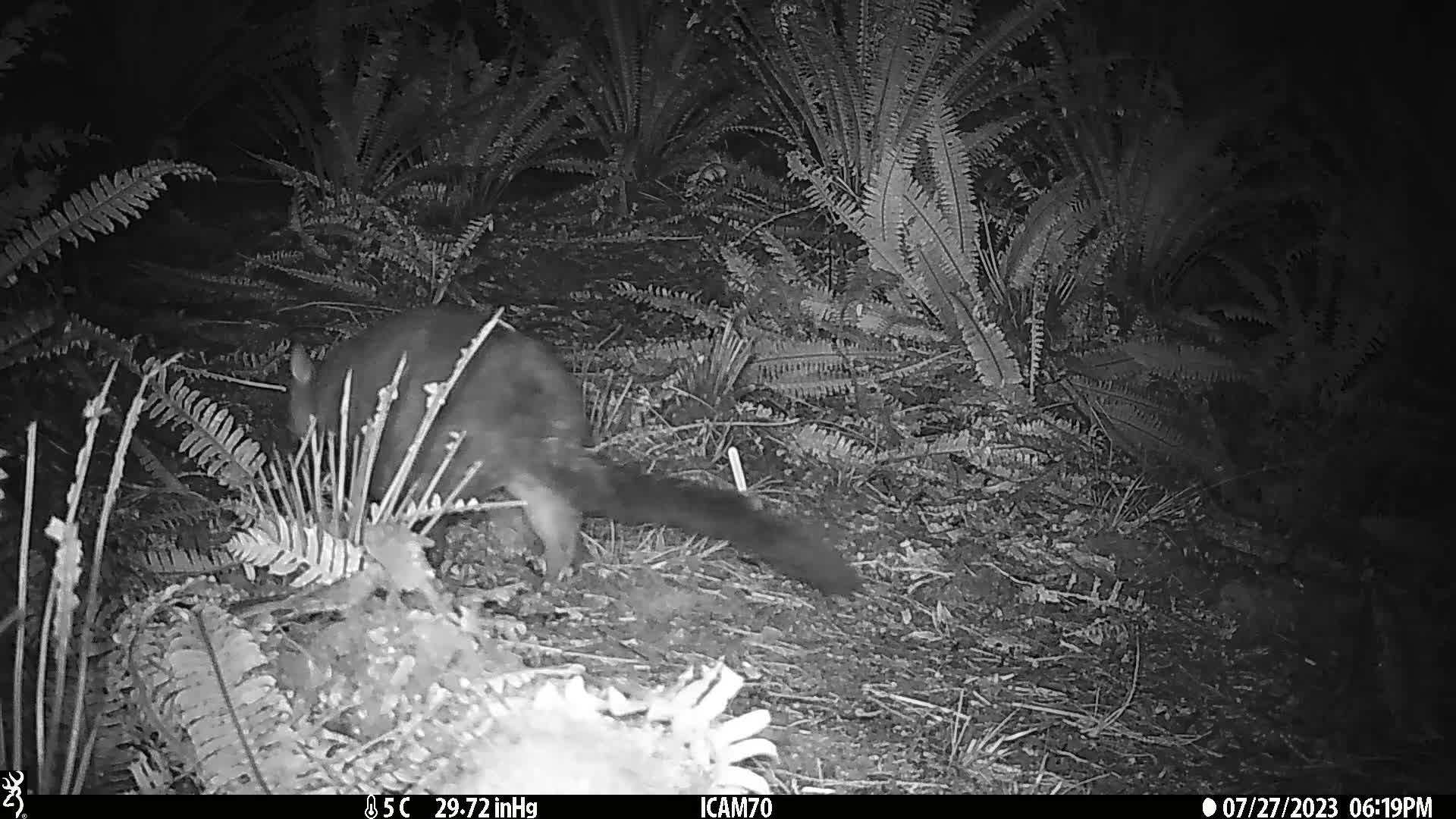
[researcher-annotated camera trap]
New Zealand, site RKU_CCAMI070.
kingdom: Animalia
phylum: Chordata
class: Mammalia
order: Diprotodontia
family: Phalangeridae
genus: Trichosurus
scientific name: Trichosurus vulpecula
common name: common brushtail possum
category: possum